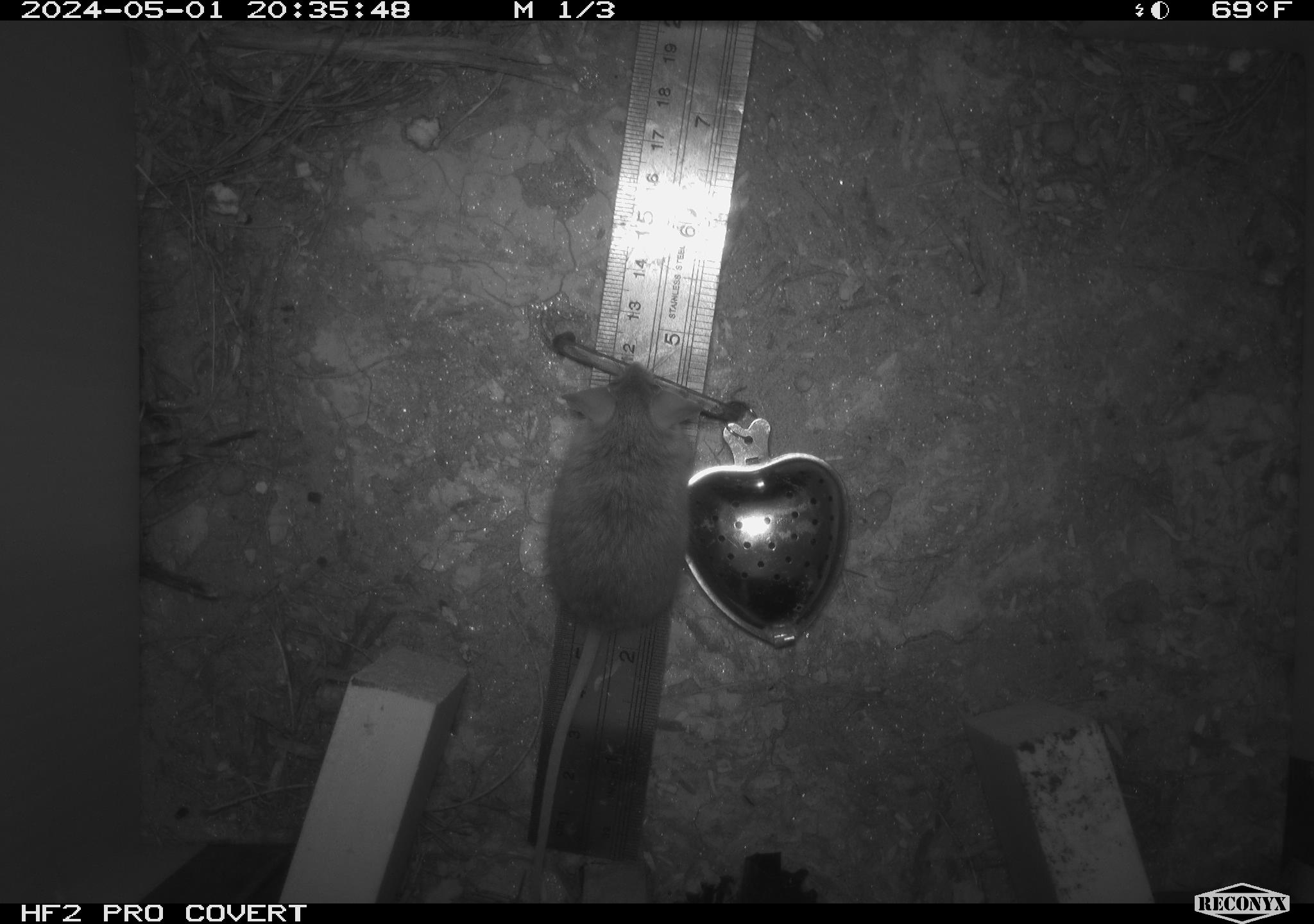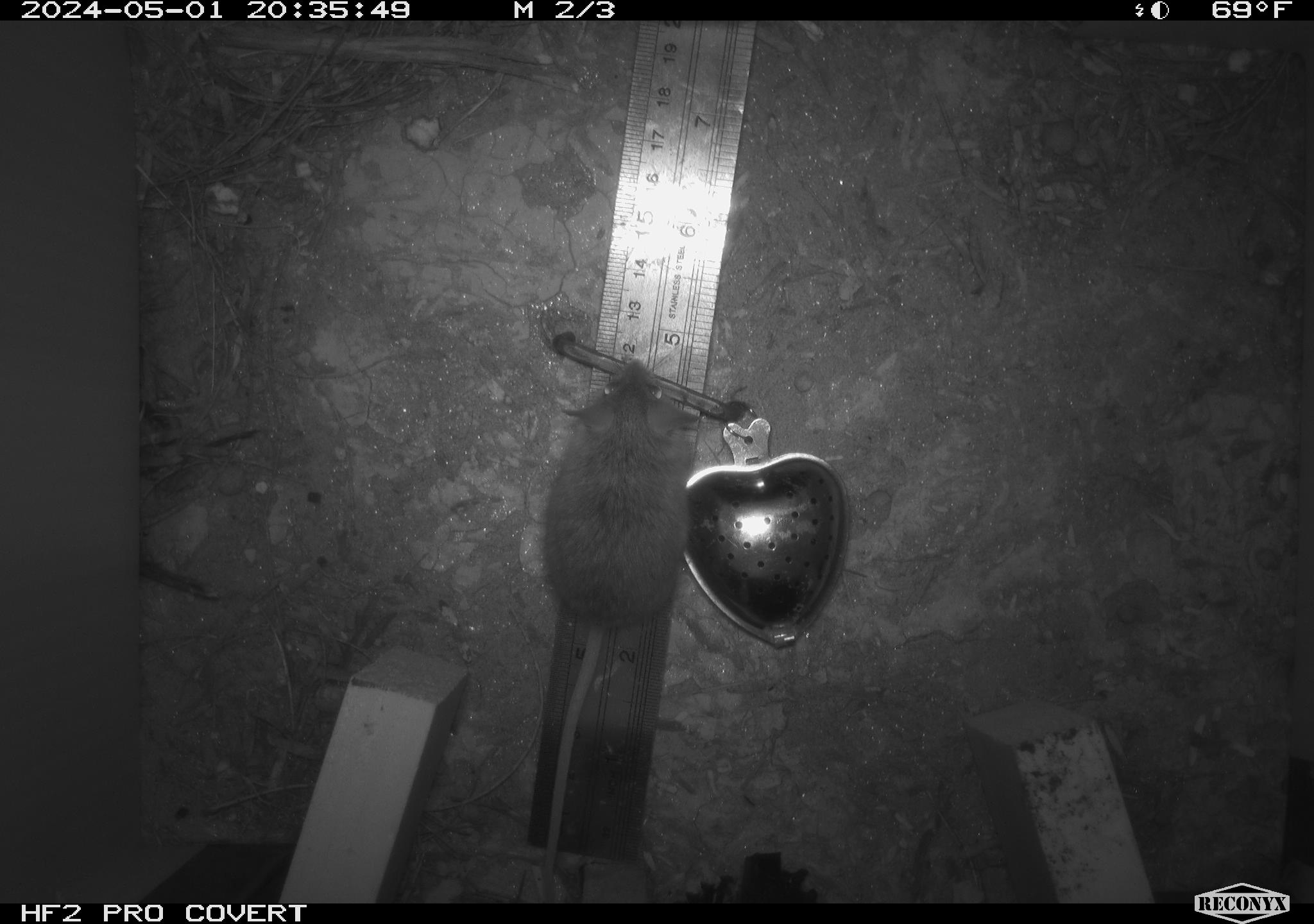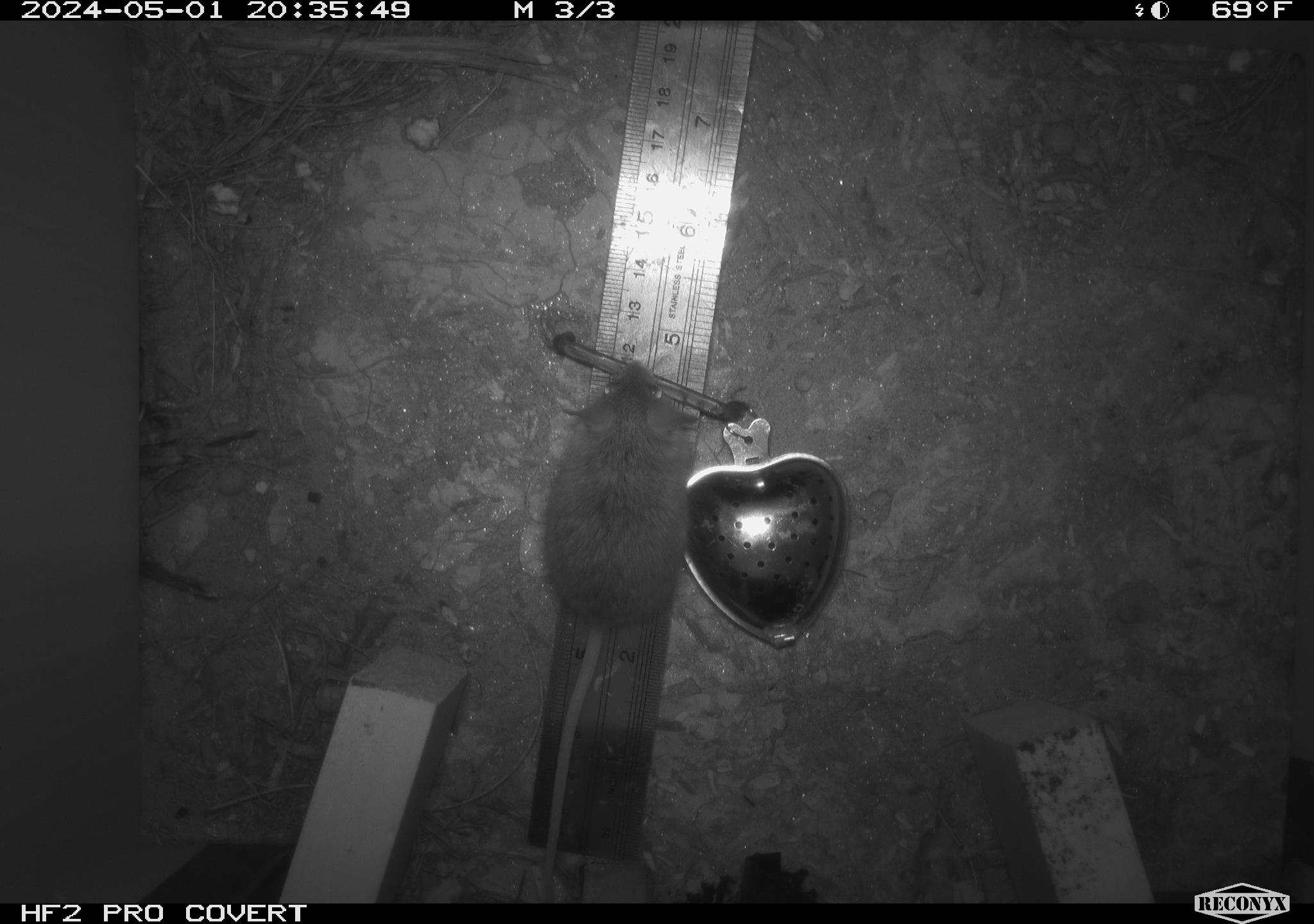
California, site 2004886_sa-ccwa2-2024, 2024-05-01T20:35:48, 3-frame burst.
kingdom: Animalia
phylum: Chordata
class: Mammalia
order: Rodentia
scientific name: Rodentia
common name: mouse species